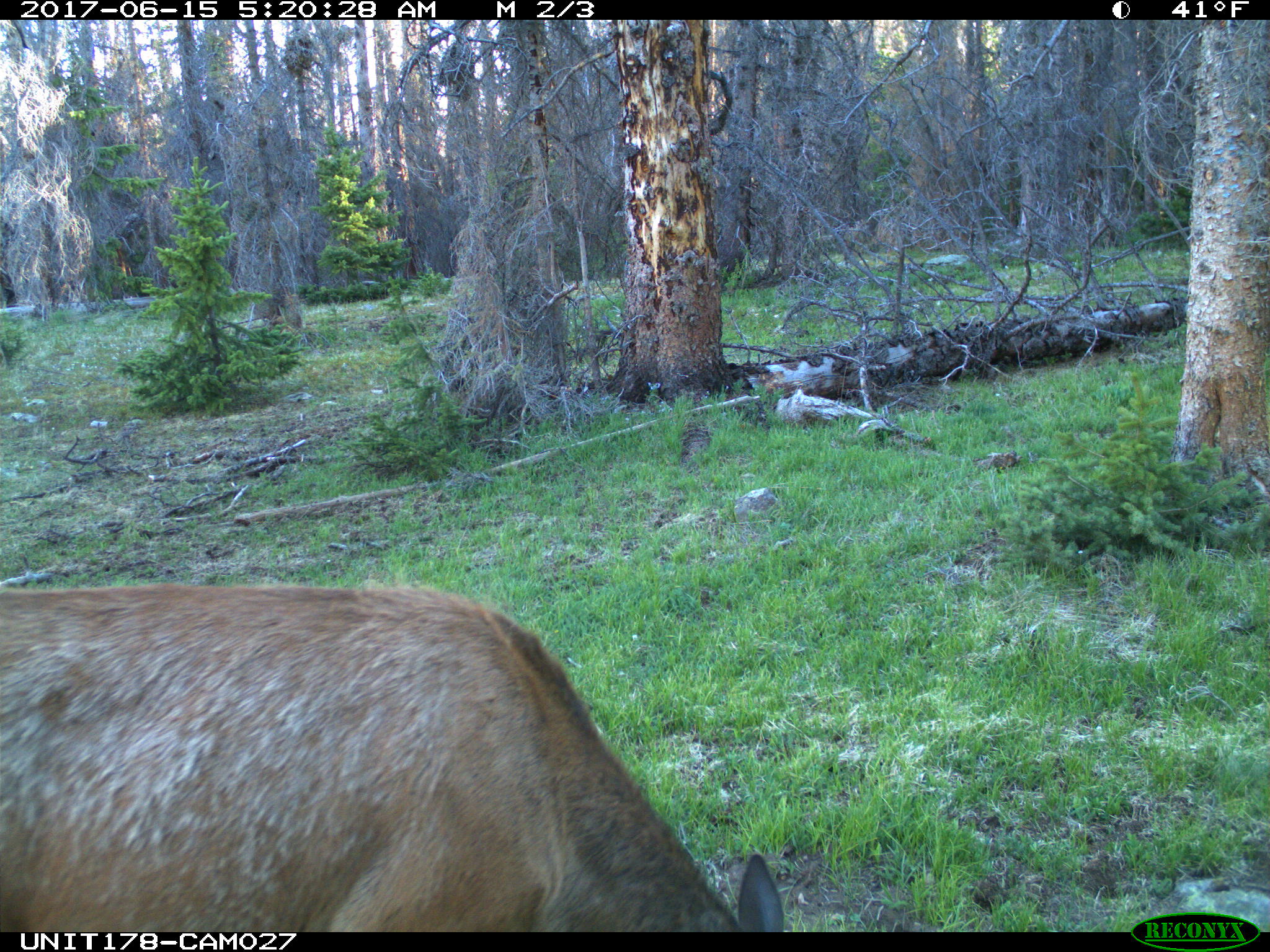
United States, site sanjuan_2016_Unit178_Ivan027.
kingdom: Animalia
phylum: Chordata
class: Mammalia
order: Artiodactyla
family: Cervidae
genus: Cervus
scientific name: Cervus elaphus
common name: red deer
Cervus elaphus (red deer).